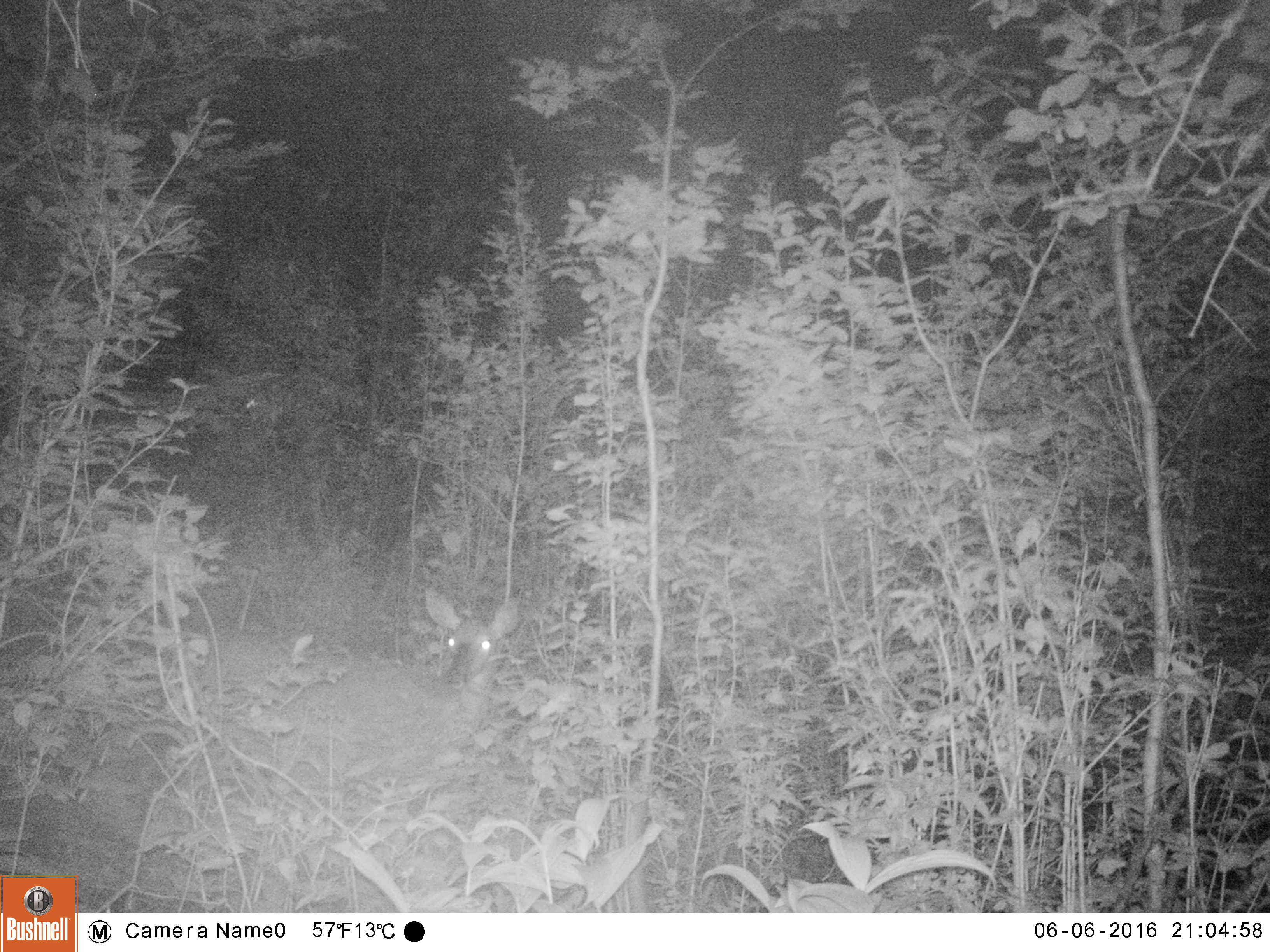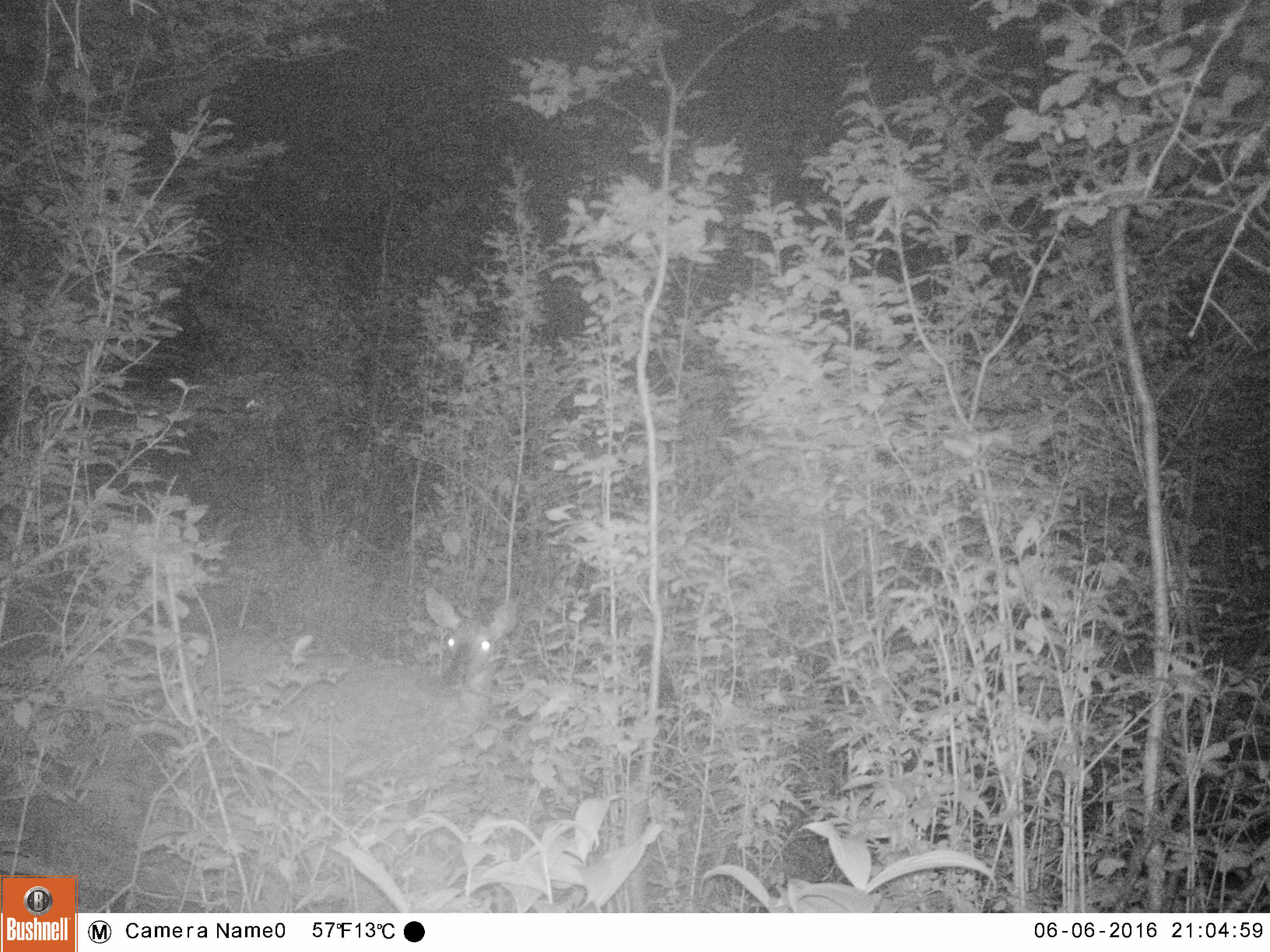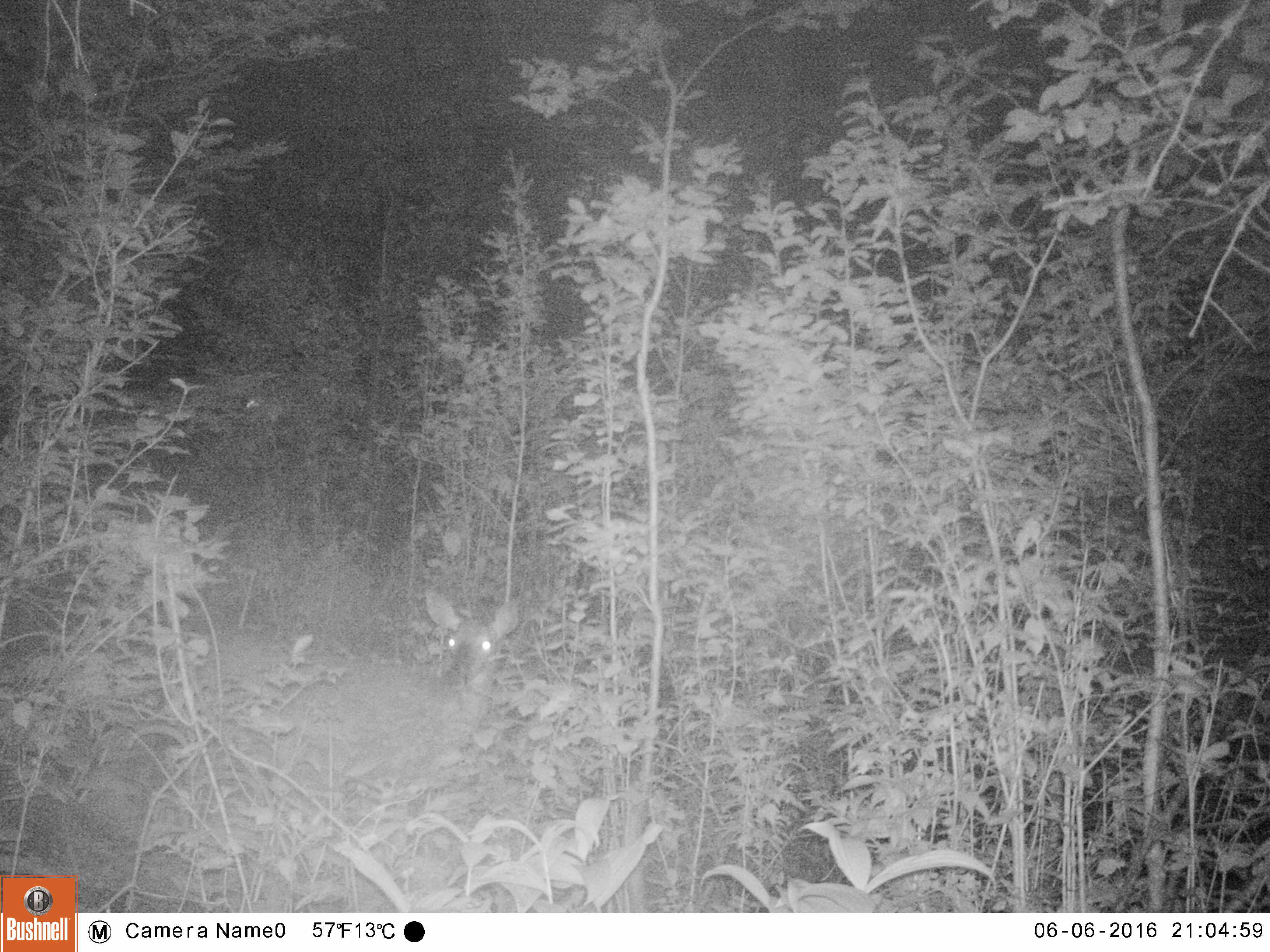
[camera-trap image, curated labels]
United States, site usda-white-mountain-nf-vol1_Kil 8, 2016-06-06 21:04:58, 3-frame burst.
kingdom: Animalia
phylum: Chordata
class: Mammalia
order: Artiodactyla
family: Cervidae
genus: Odocoileus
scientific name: Odocoileus virginianus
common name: white-tailed deer